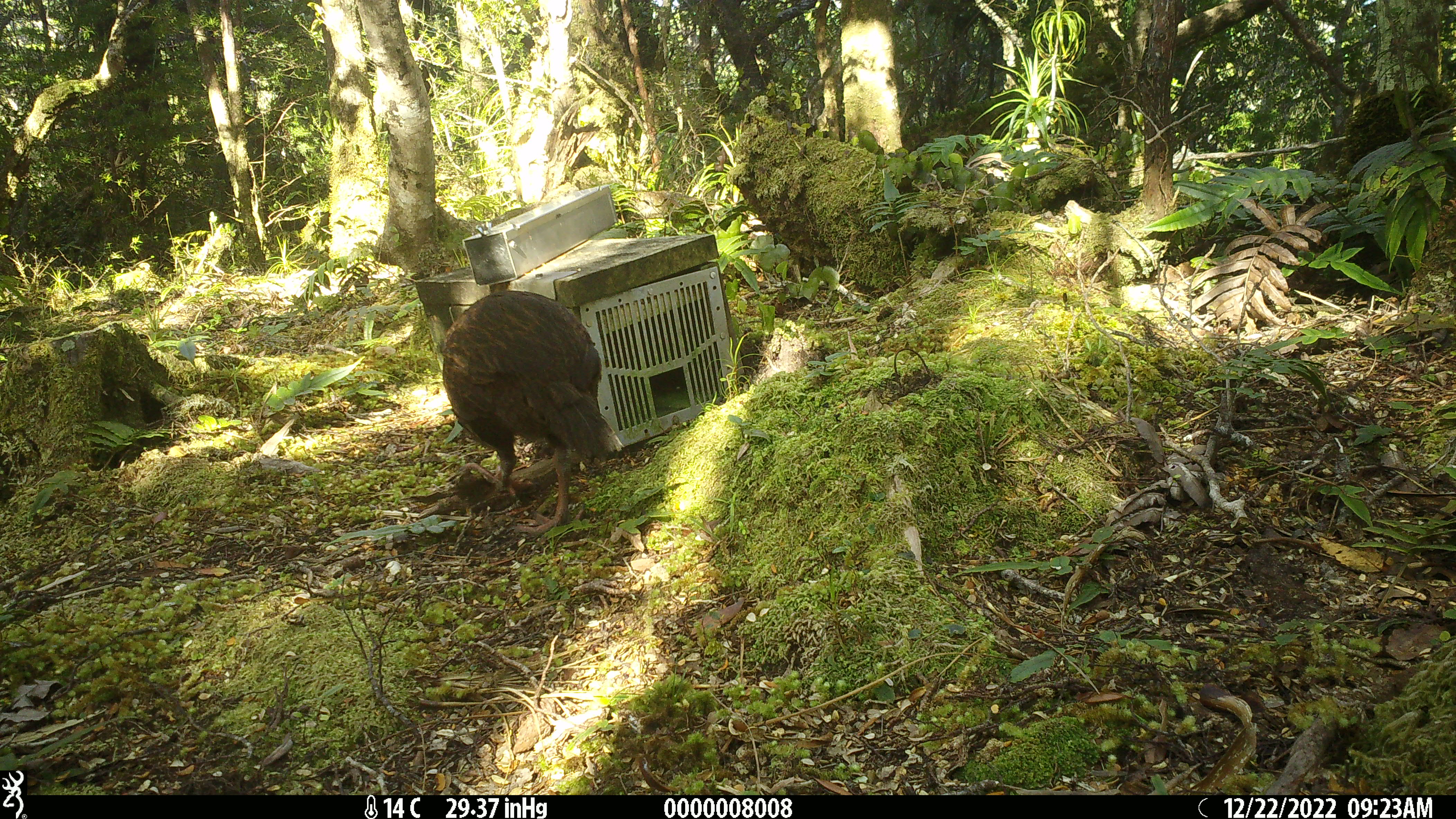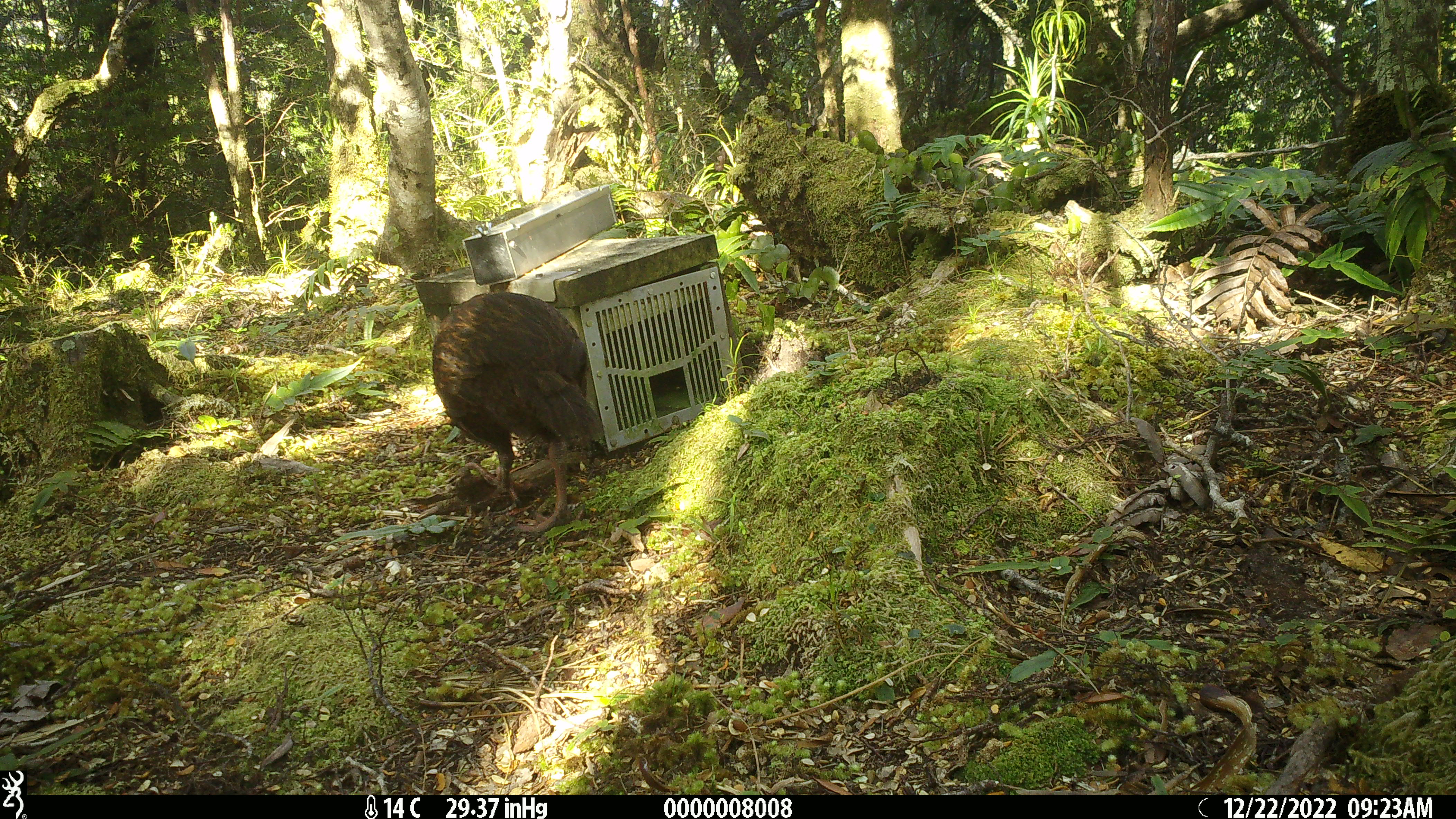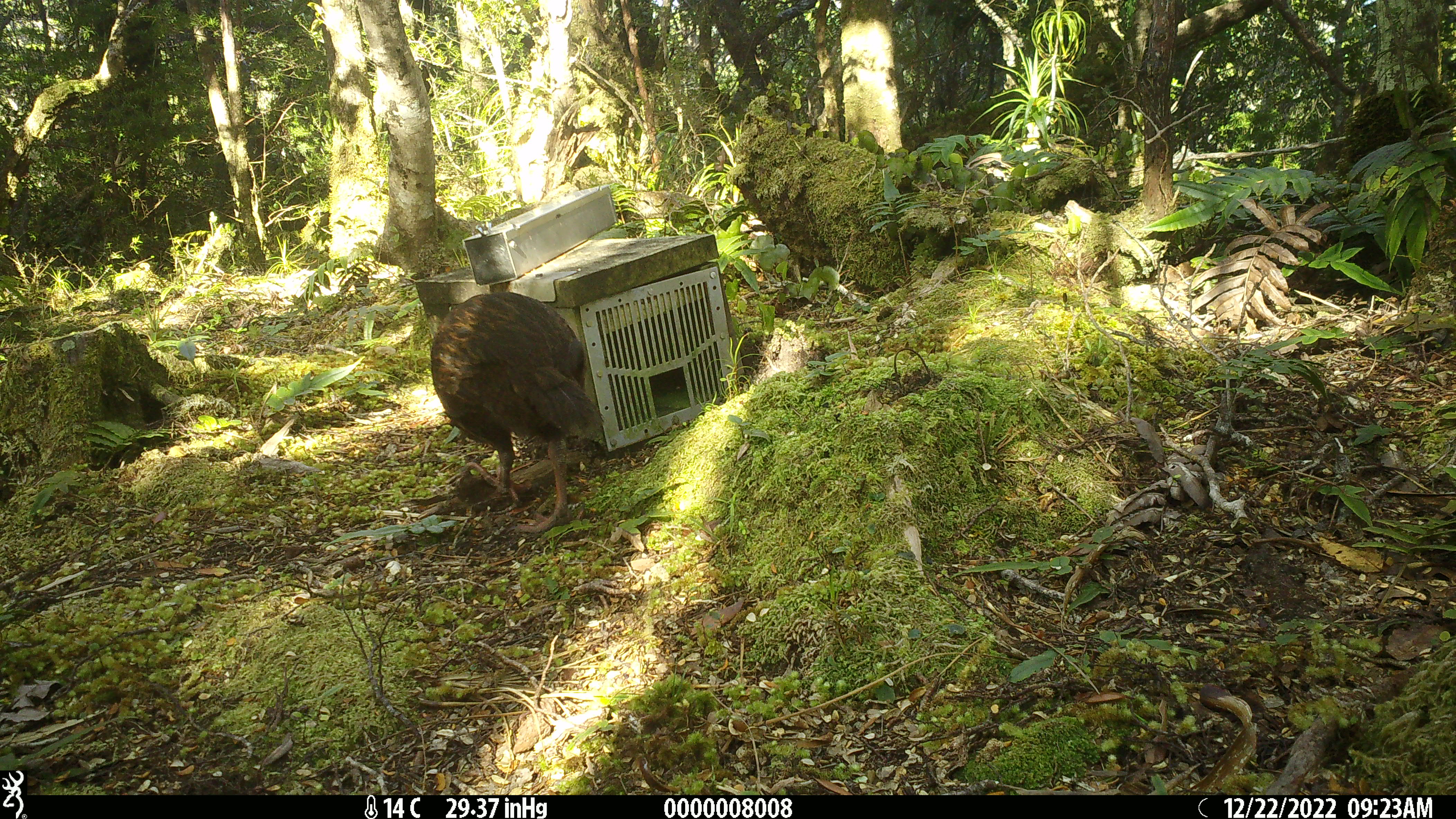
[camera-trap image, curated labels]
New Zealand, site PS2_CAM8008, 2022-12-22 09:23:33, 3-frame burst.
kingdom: Animalia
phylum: Chordata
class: Aves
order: Gruiformes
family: Rallidae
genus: Gallirallus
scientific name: Gallirallus australis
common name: weka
Weka (Gallirallus australis).